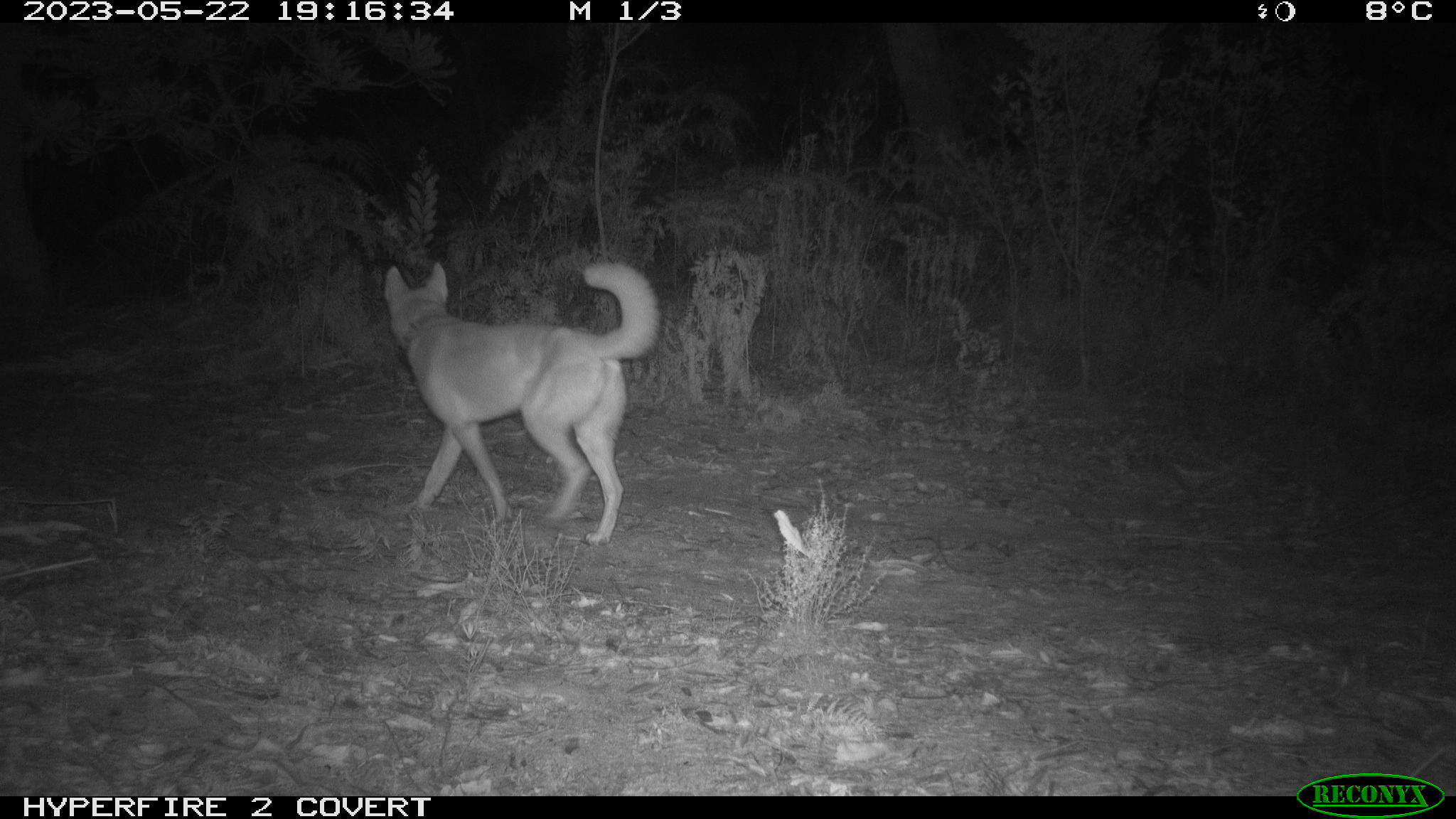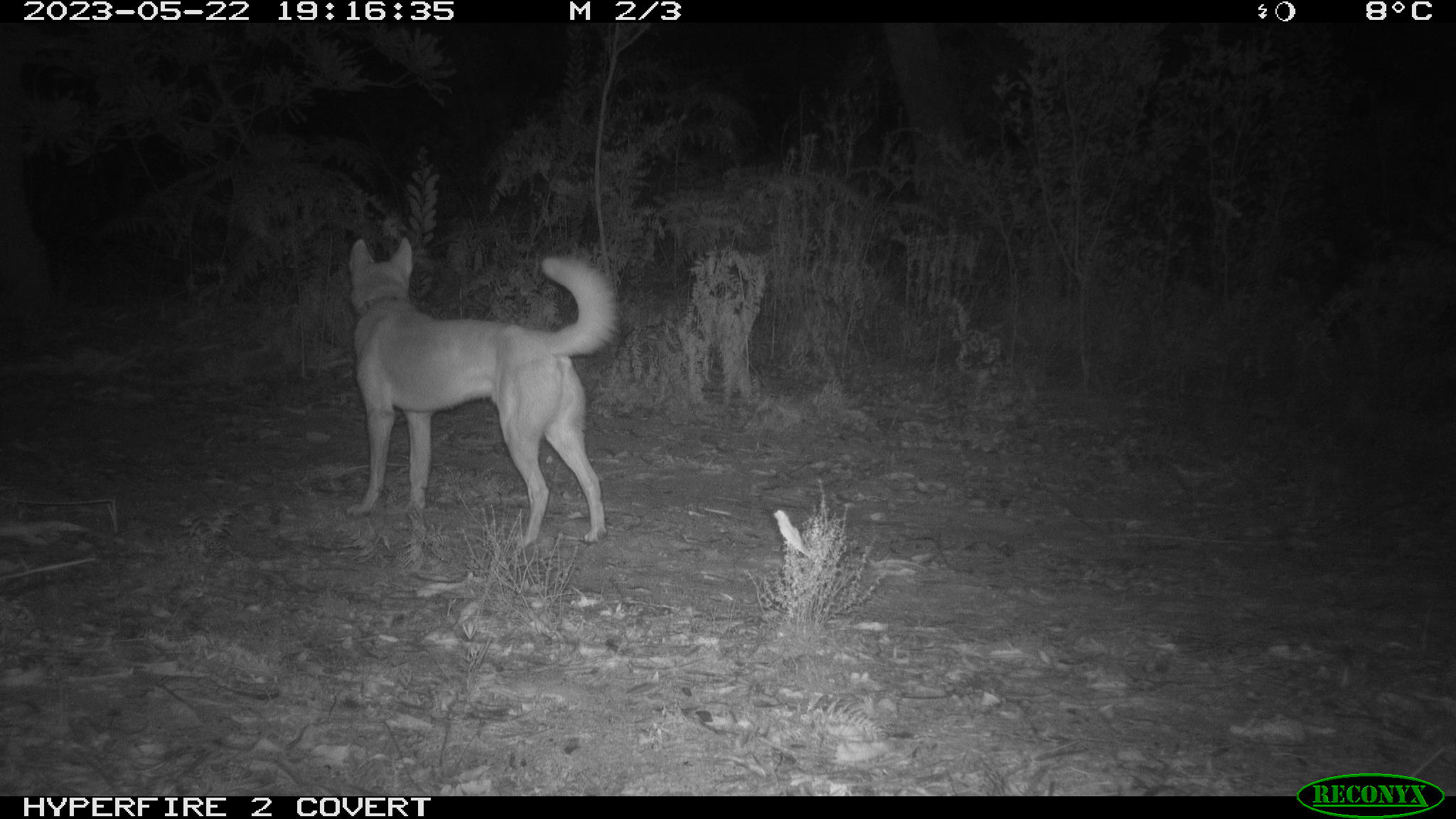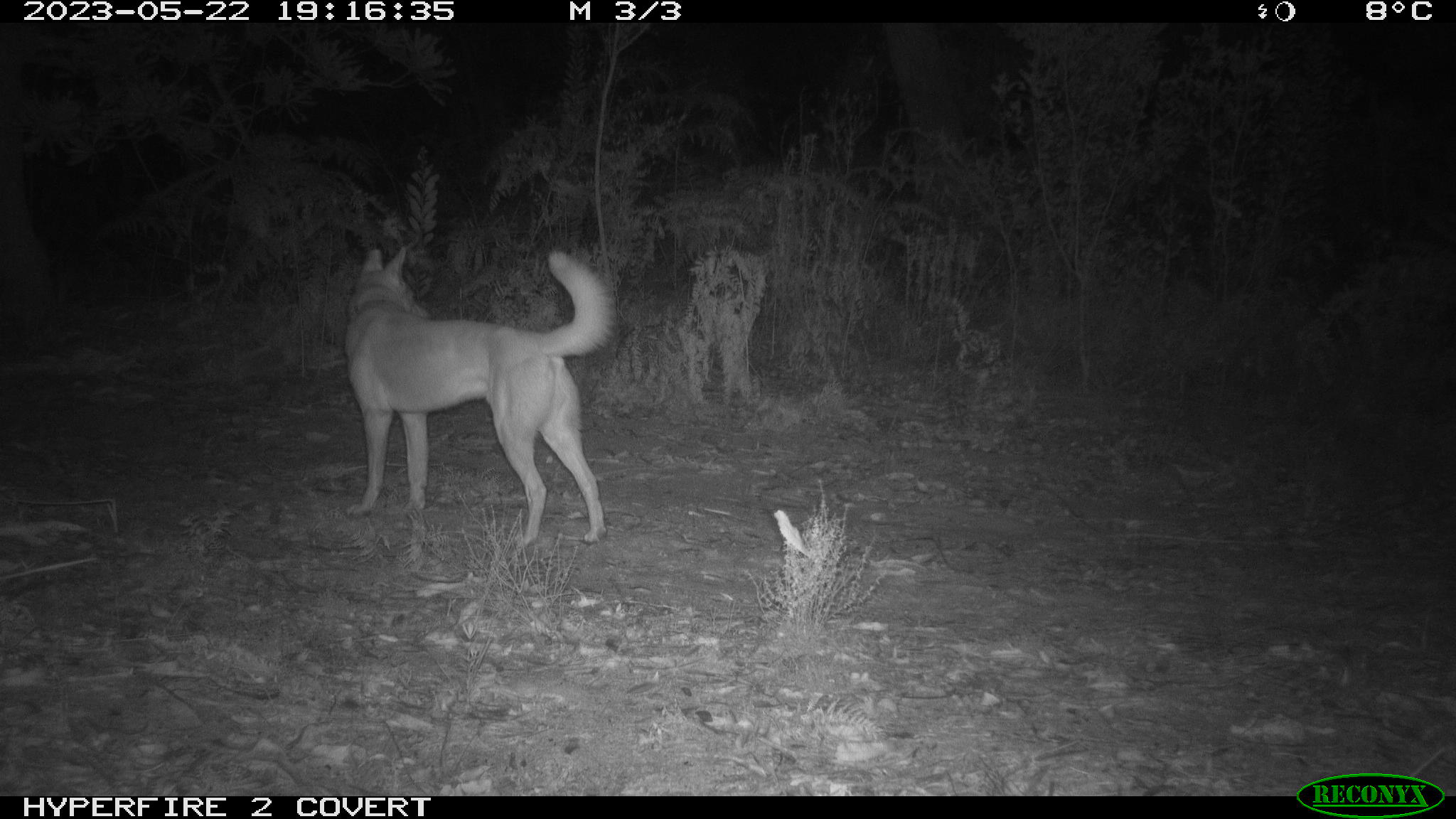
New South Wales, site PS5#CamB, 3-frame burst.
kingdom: Animalia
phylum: Chordata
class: Mammalia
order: Carnivora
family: Canidae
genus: Canis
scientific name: Canis familiaris dingo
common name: dingo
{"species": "dingo (Canis familiaris dingo)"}